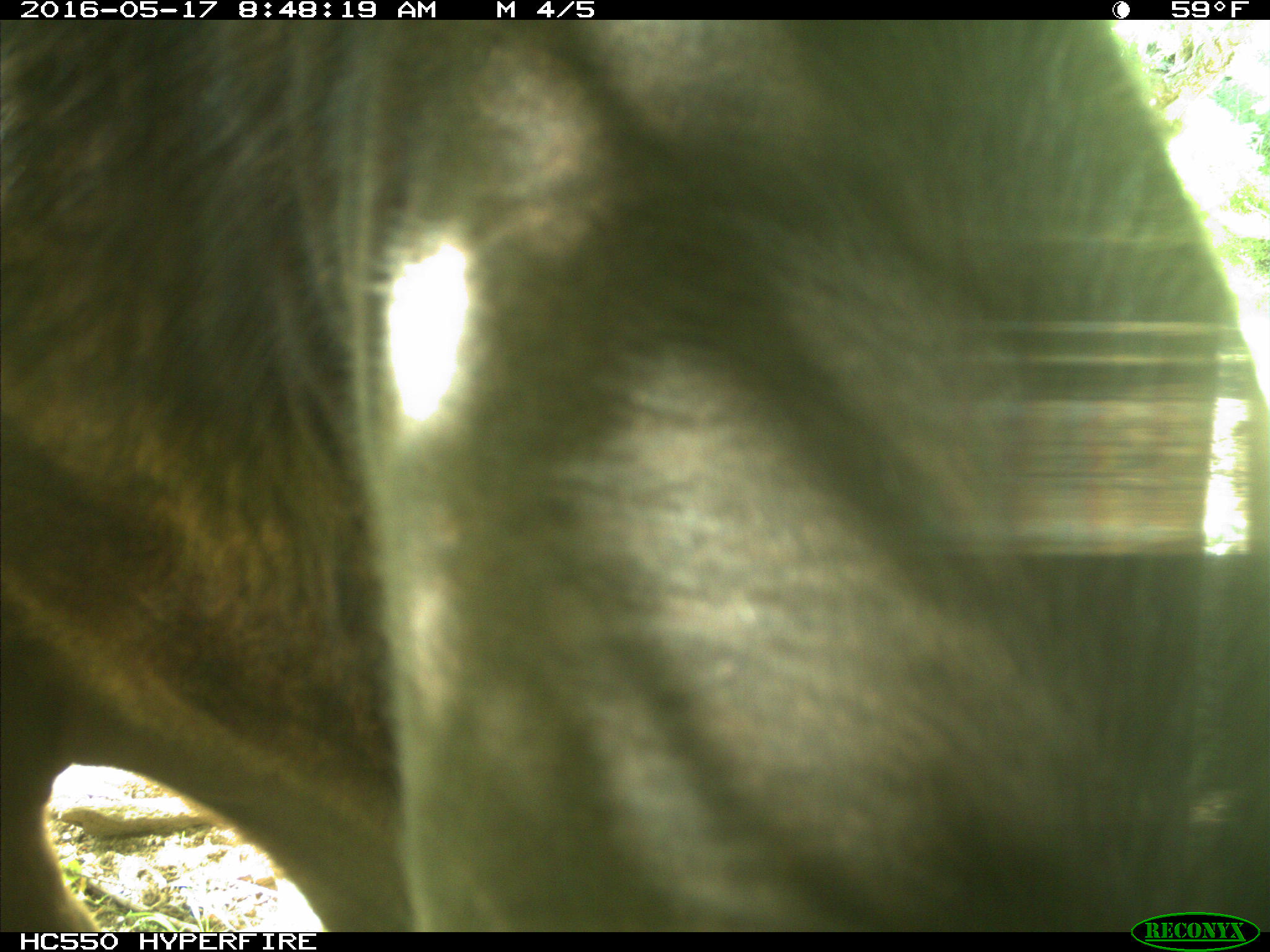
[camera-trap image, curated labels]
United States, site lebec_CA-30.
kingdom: Animalia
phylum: Chordata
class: Mammalia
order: Artiodactyla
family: Bovidae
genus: Bos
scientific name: Bos taurus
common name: domestic cow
Bos taurus (domestic cow).